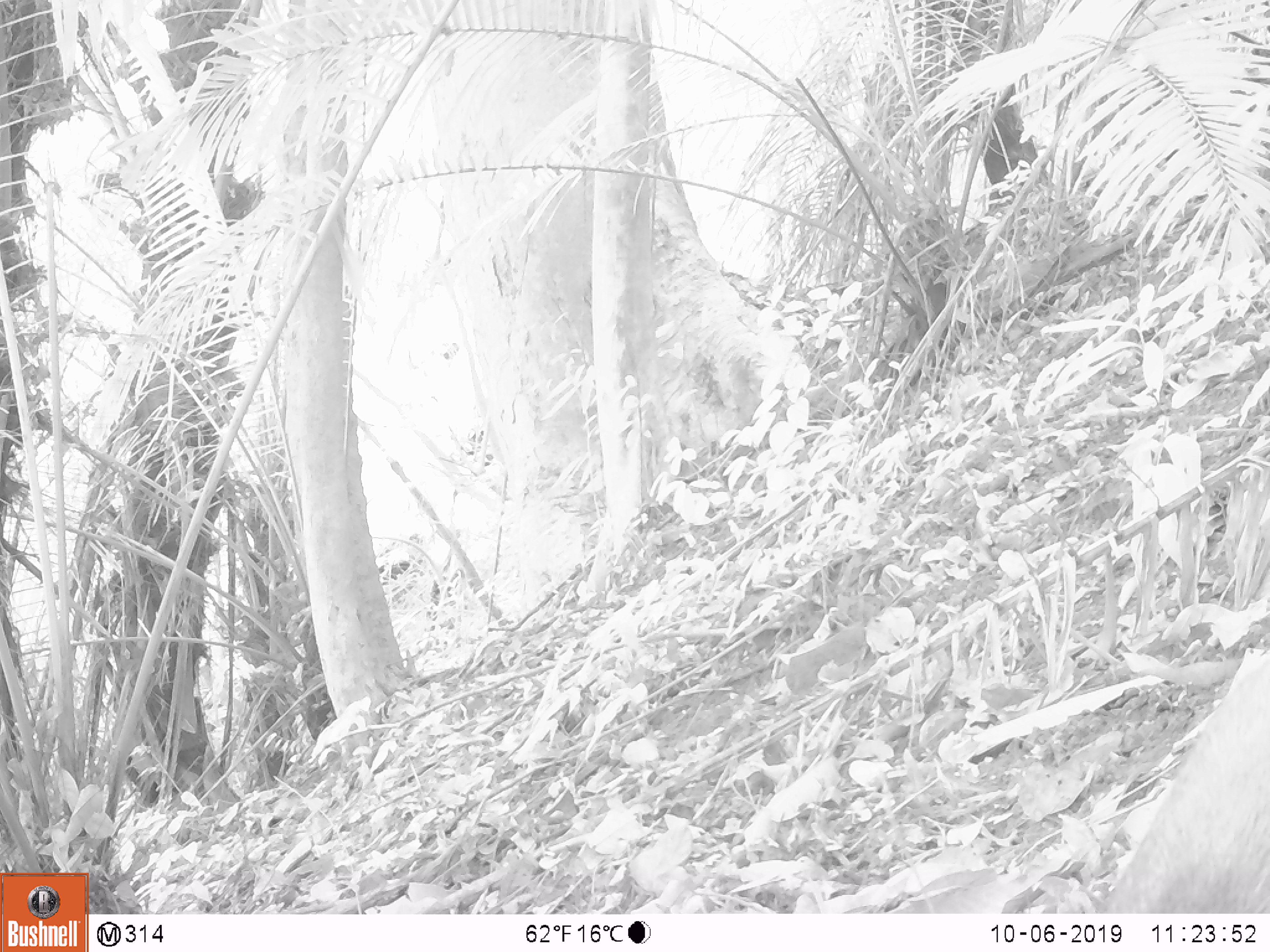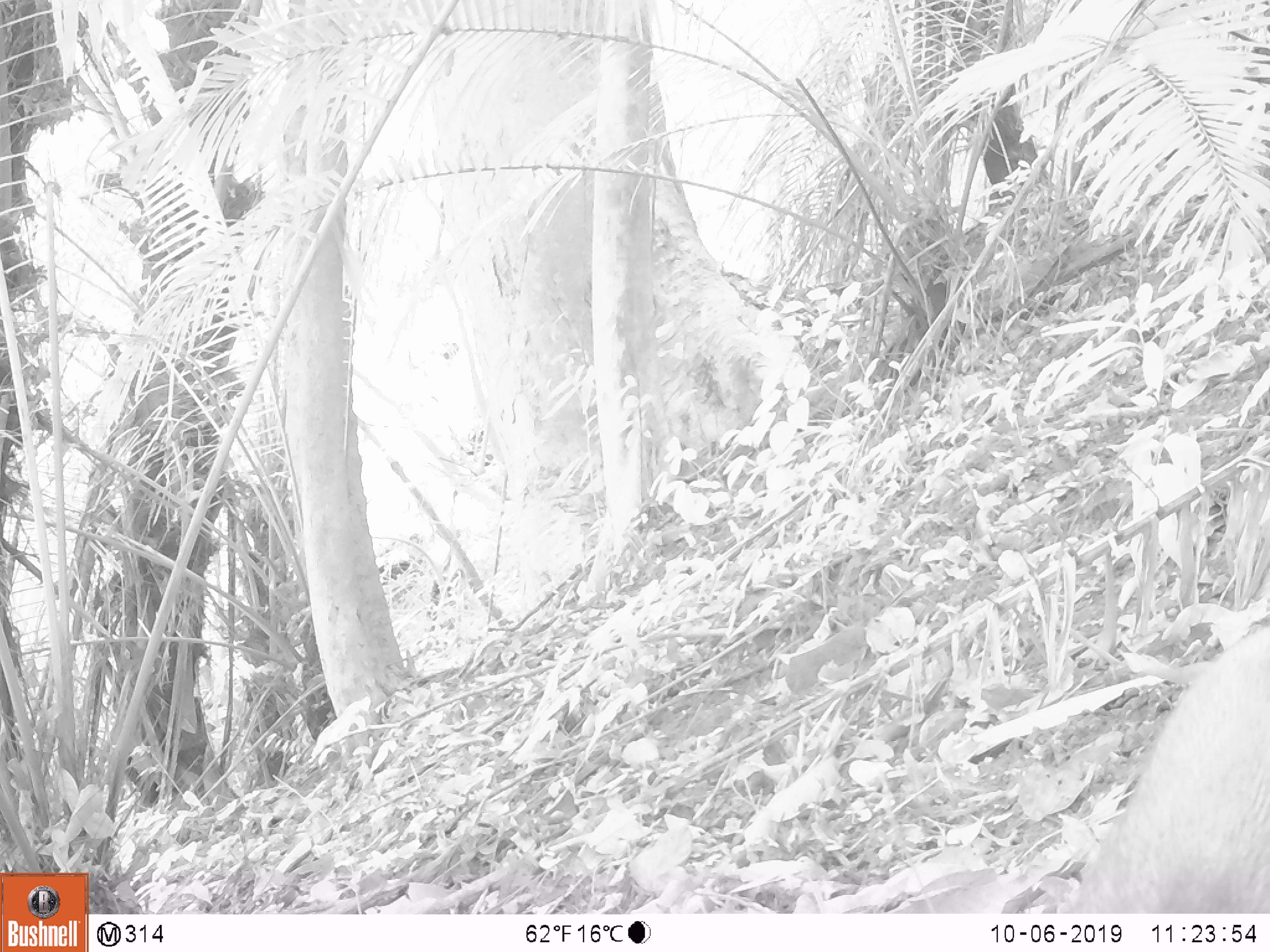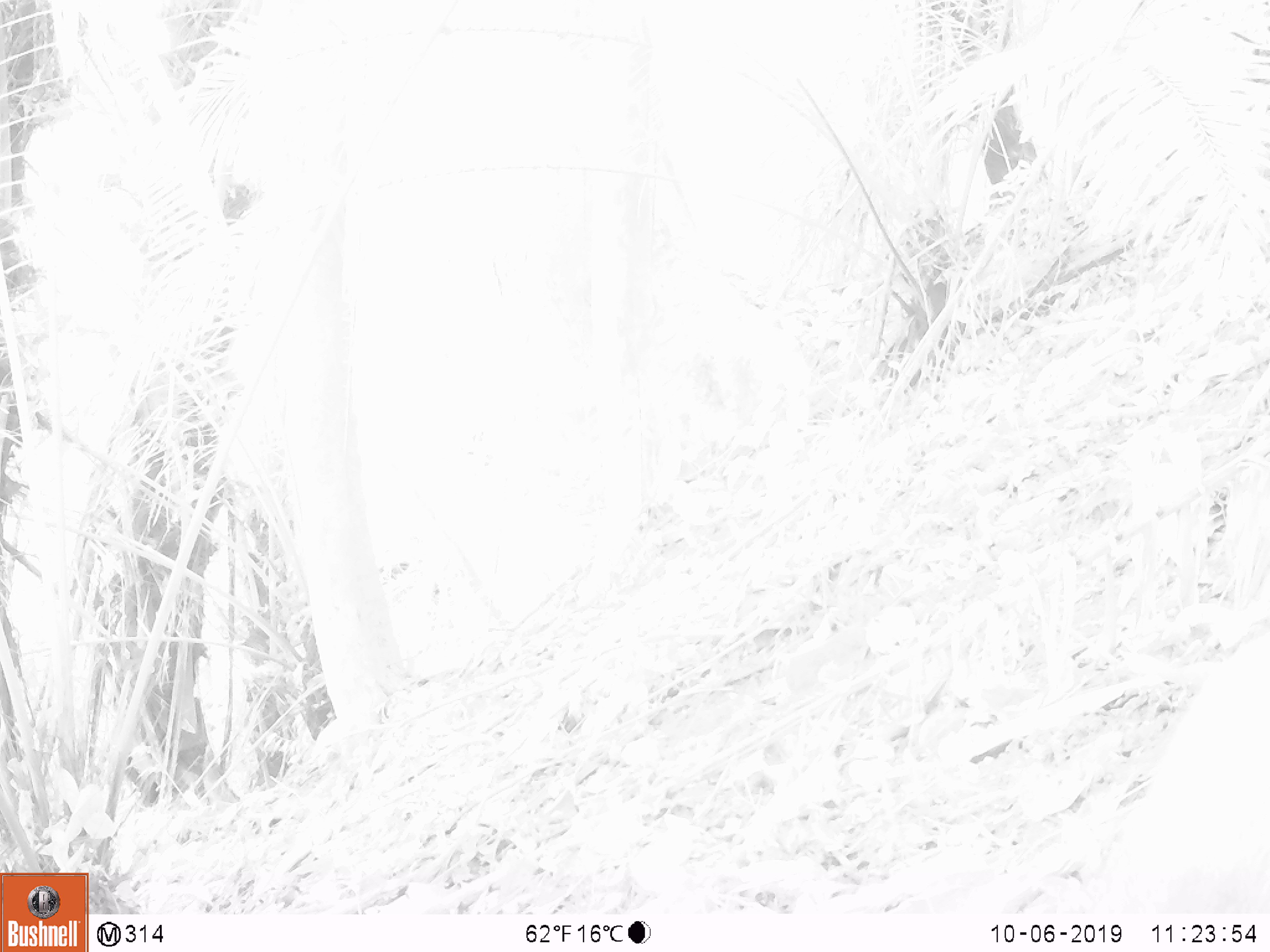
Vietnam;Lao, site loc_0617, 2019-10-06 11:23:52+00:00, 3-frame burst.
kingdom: Animalia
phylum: Chordata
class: Mammalia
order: Artiodactyla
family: Suidae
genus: Sus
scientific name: Sus scrofa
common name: eurasian wild pig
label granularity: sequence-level